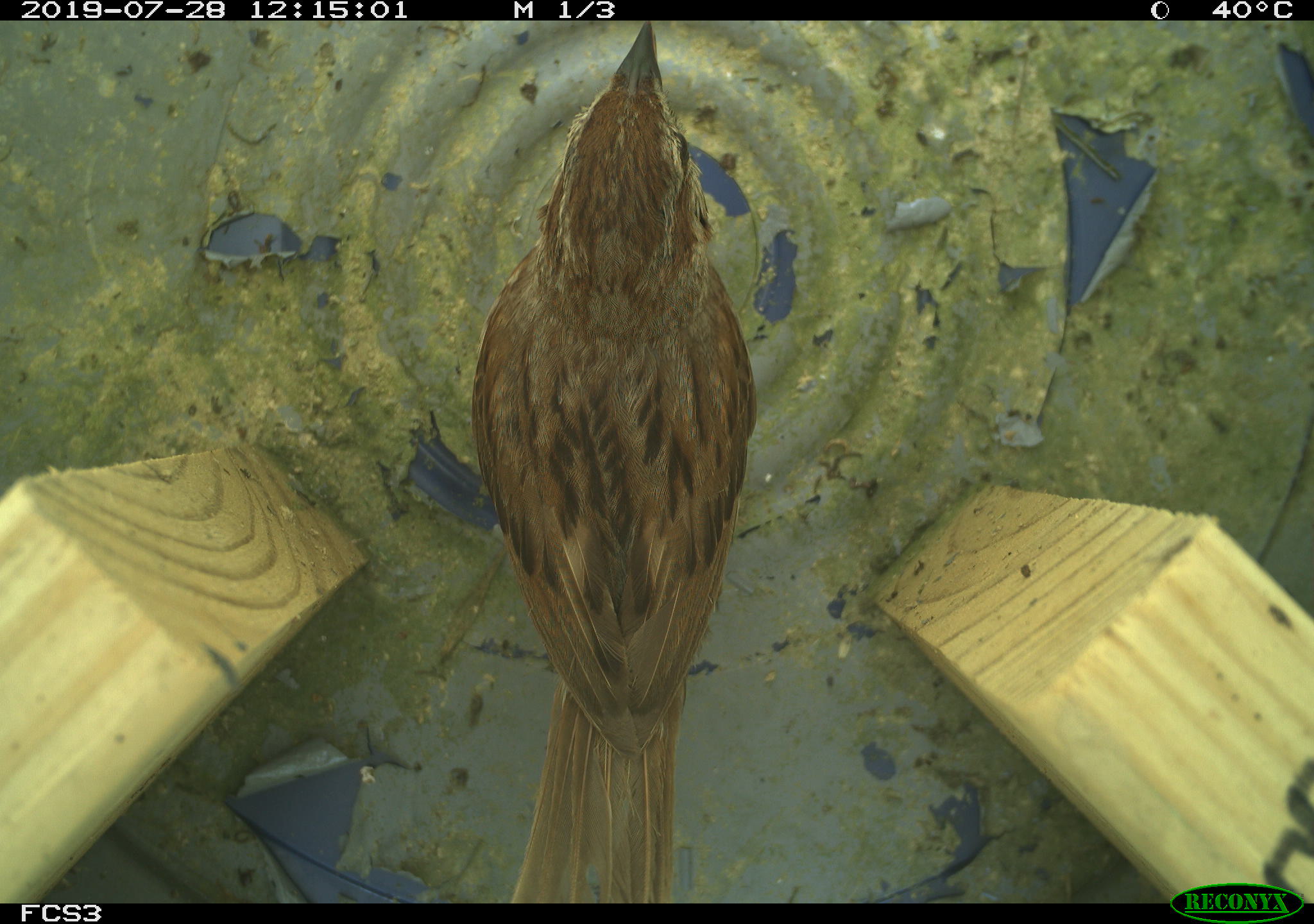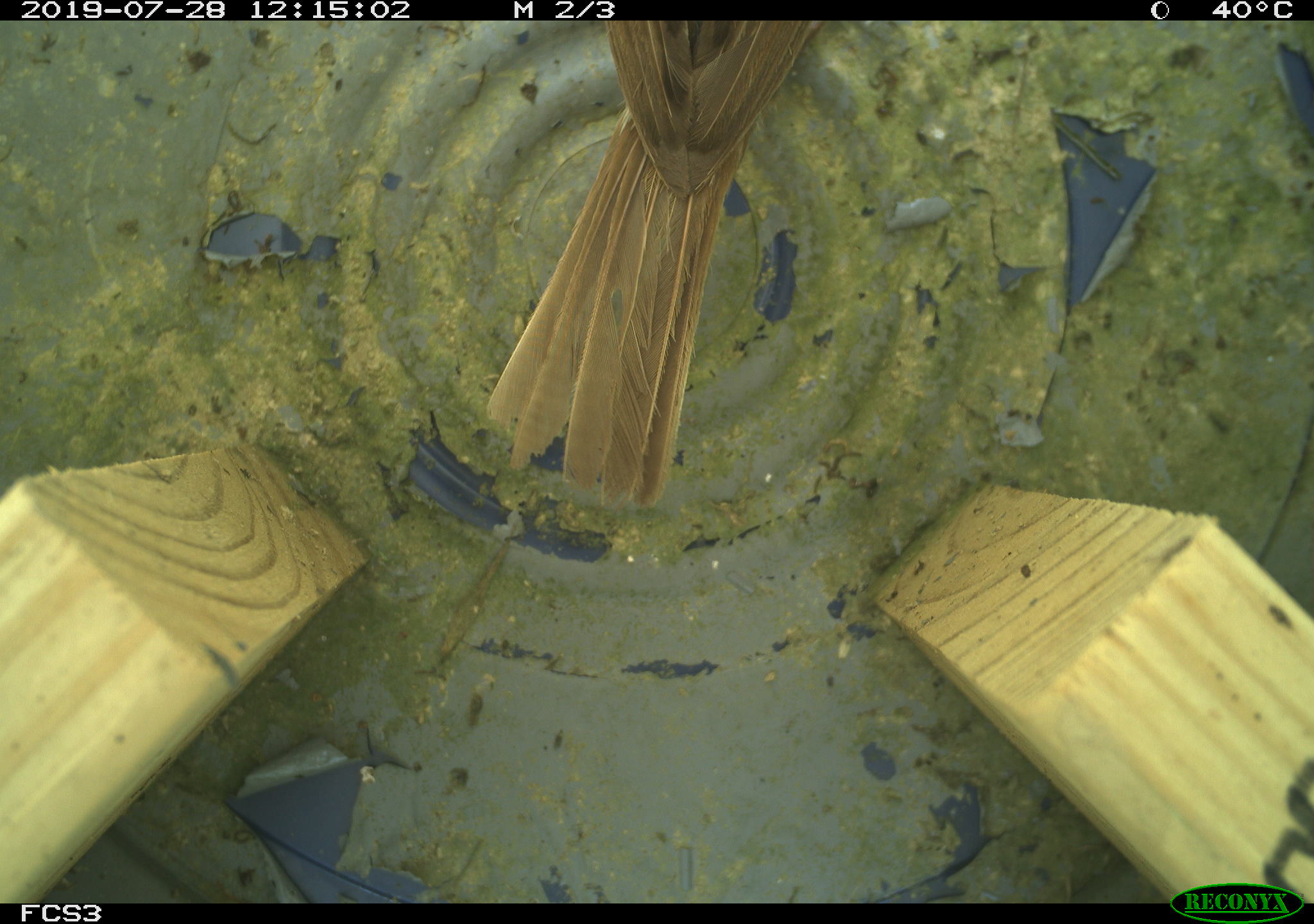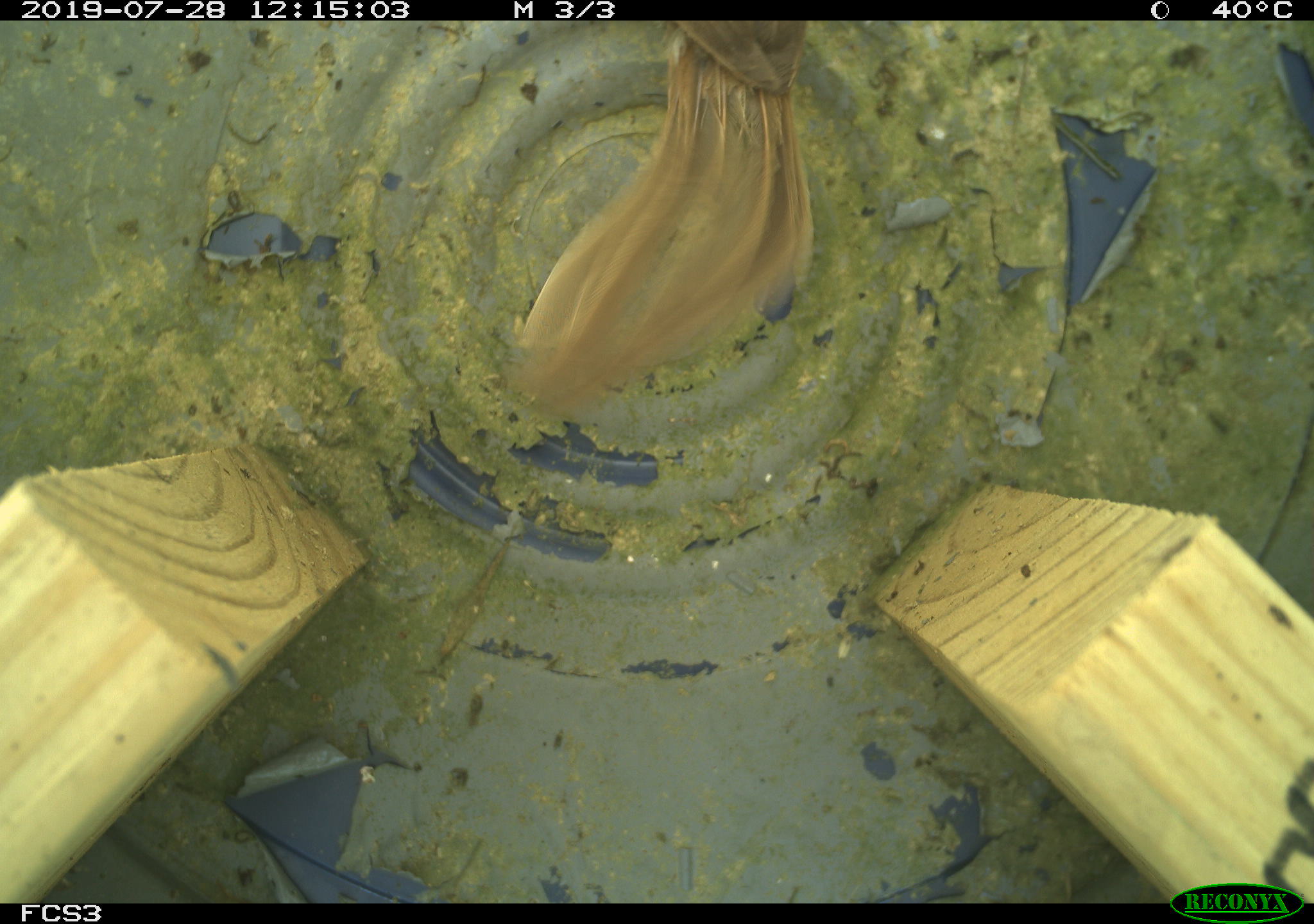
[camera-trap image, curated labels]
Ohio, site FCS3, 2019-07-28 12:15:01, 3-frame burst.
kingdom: Animalia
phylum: Chordata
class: Aves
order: Passeriformes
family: Passerellidae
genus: Melospiza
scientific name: Melospiza melodia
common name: song sparrow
Song sparrow (Melospiza melodia).